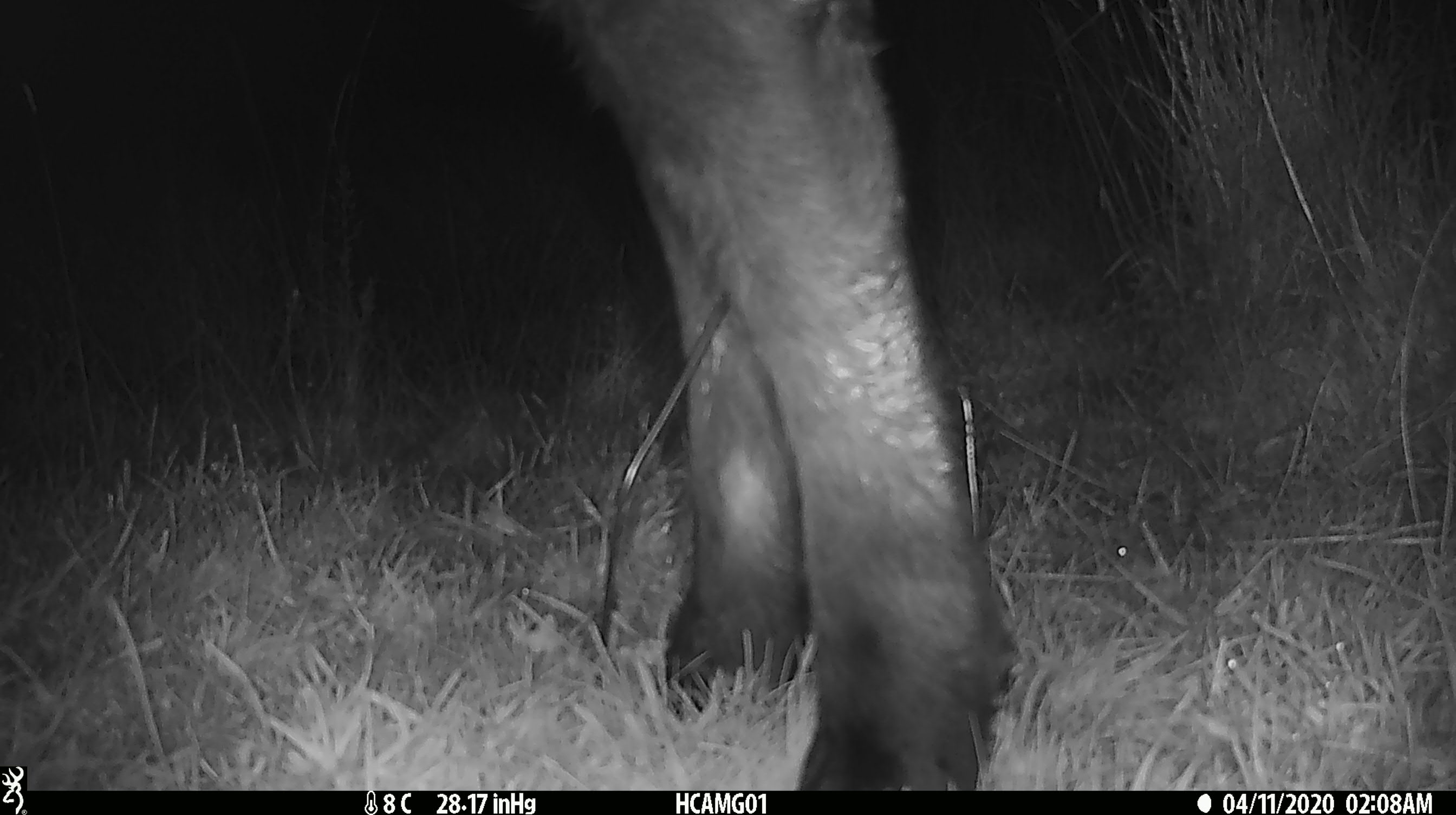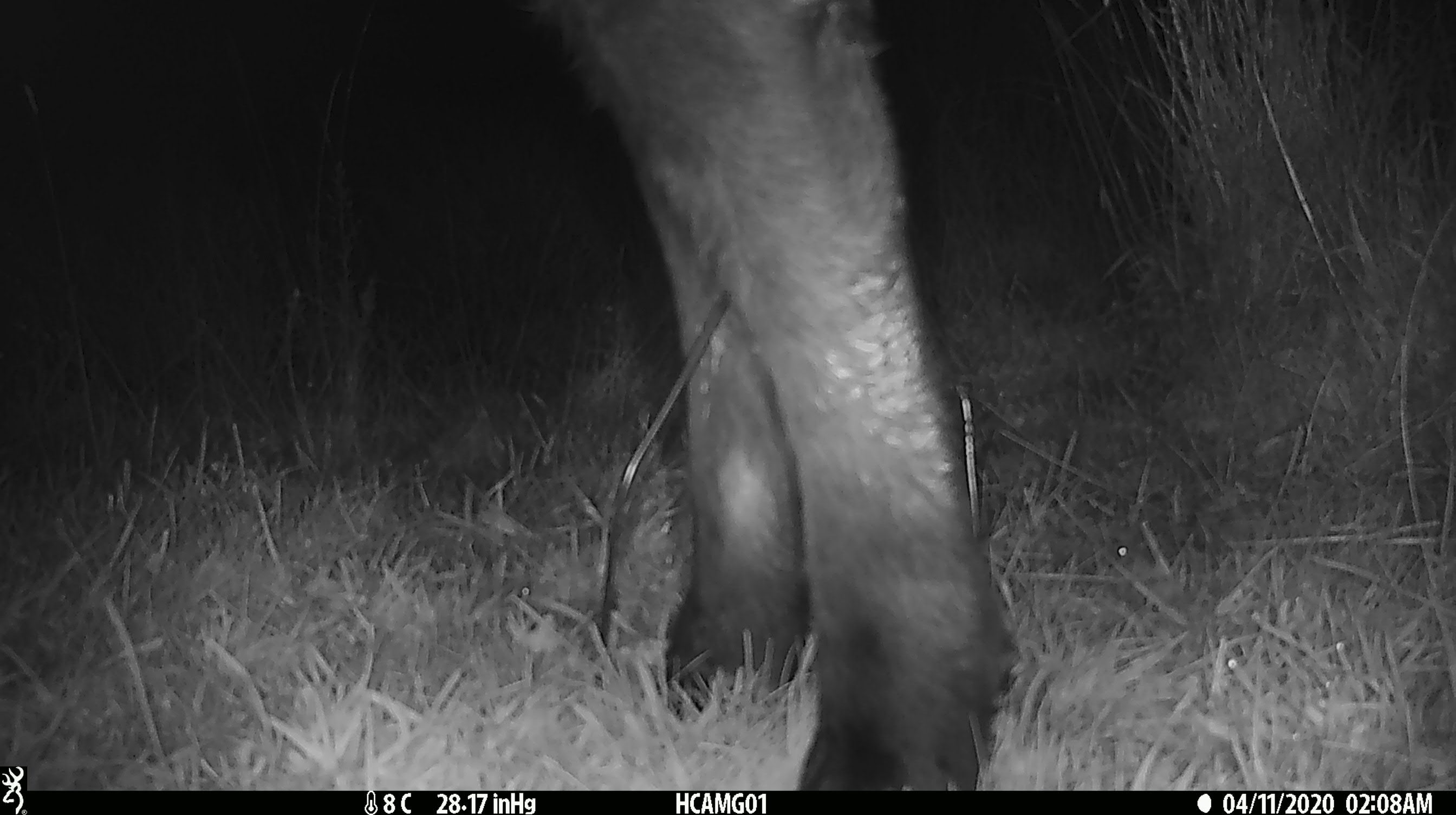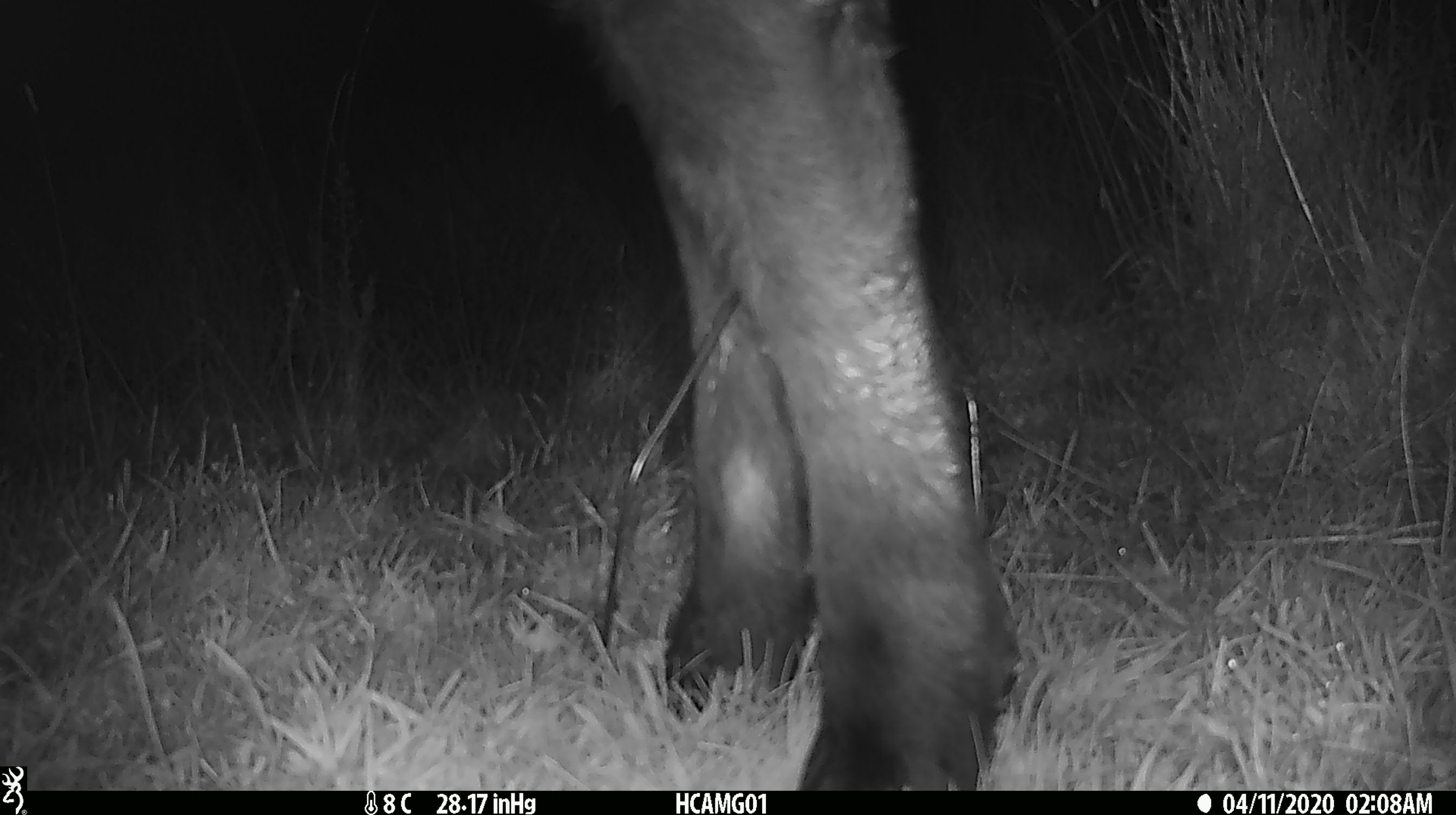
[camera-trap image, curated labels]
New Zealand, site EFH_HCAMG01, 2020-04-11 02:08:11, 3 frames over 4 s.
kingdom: Animalia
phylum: Chordata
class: Mammalia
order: Artiodactyla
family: Bovidae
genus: Bos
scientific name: Bos taurus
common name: domestic cow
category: cow